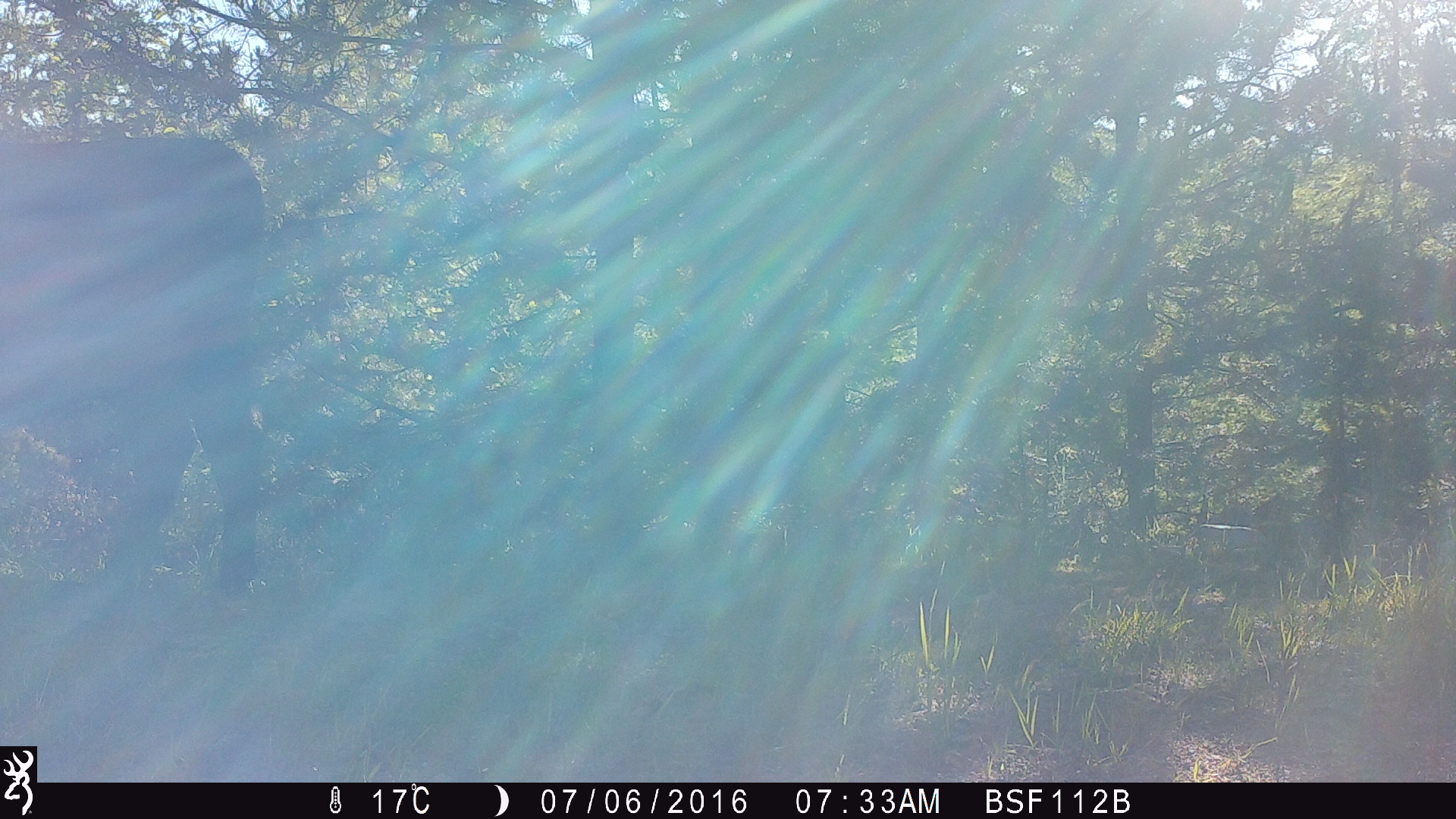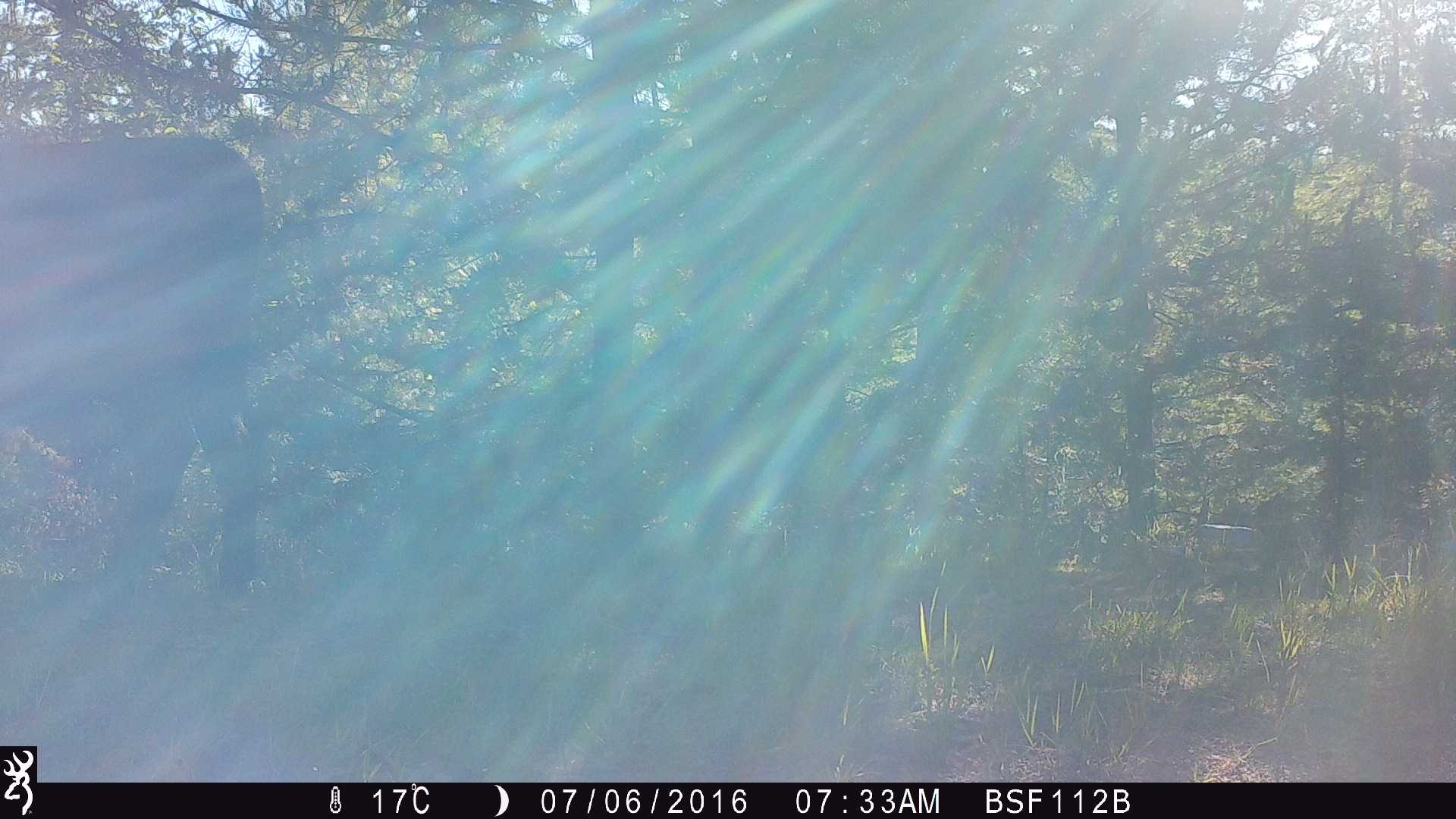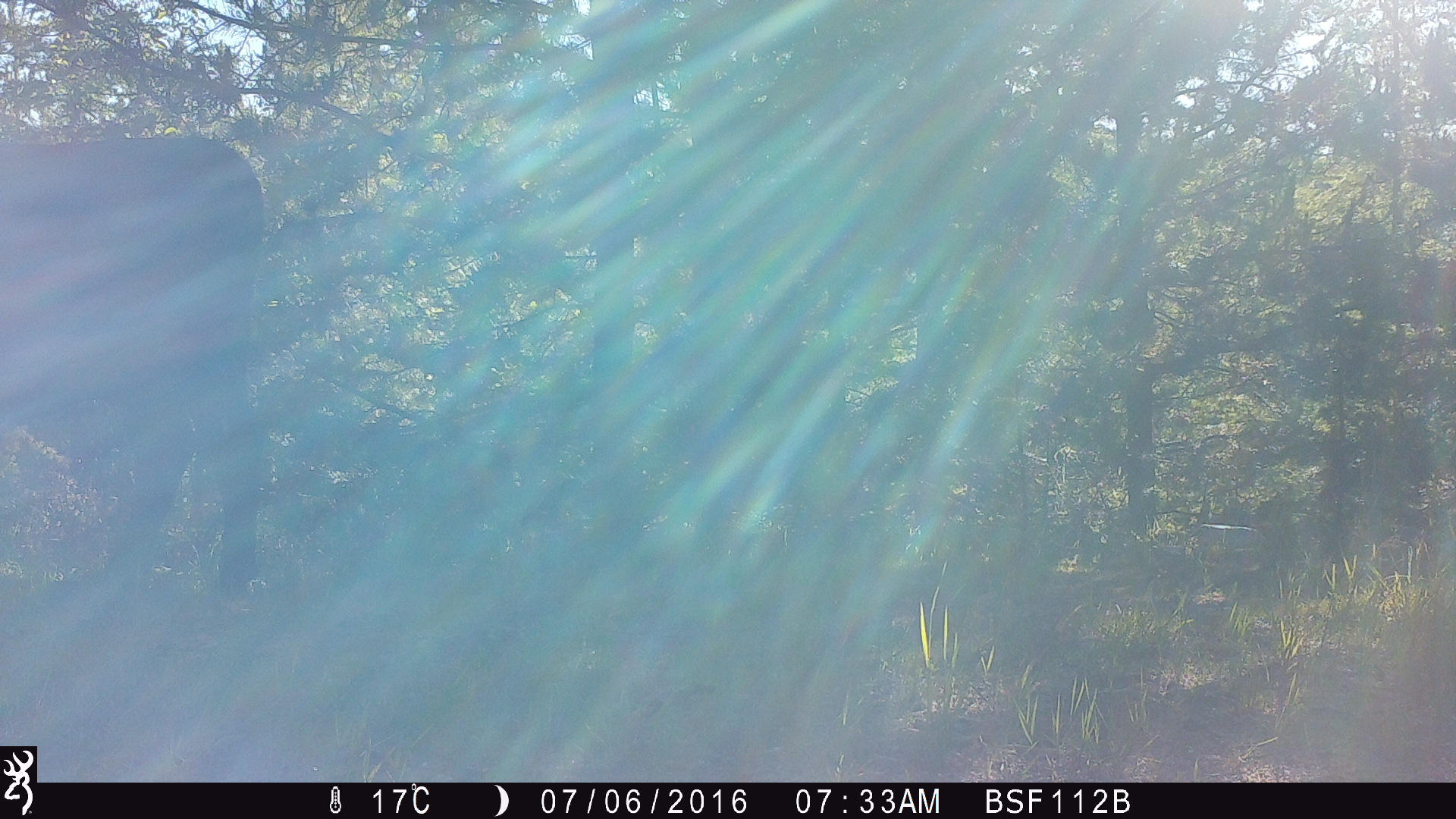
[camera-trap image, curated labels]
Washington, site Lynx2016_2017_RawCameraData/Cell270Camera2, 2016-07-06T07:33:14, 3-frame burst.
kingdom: Animalia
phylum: Chordata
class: Mammalia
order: Artiodactyla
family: Bovidae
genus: Bos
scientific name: Bos taurus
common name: domestic cattle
Domestic cattle (Bos taurus). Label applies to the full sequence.